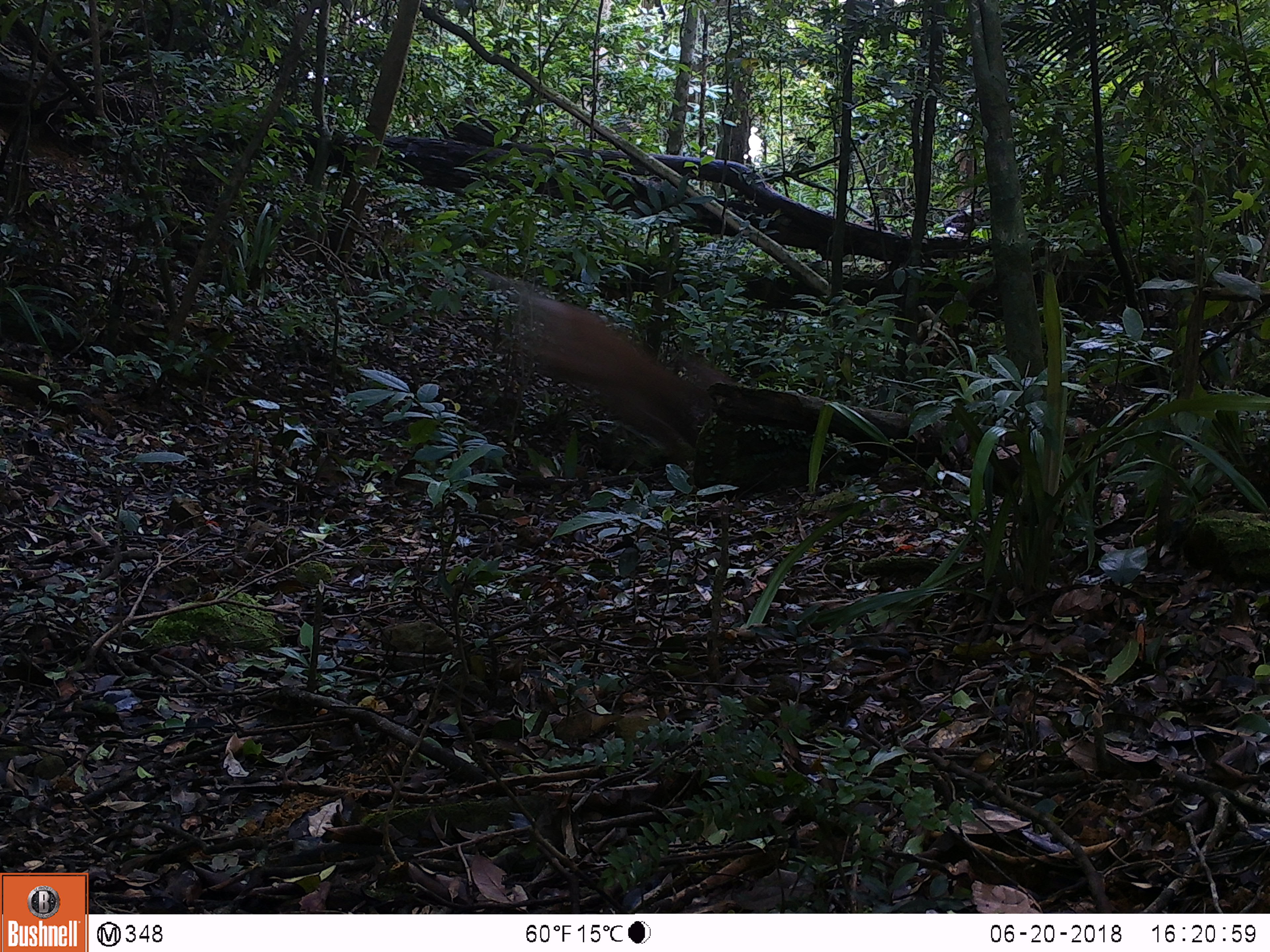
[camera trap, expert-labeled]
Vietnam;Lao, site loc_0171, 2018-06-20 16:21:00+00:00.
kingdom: Animalia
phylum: Chordata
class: Mammalia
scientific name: Mammalia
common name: mammal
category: unidentified mammal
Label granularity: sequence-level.